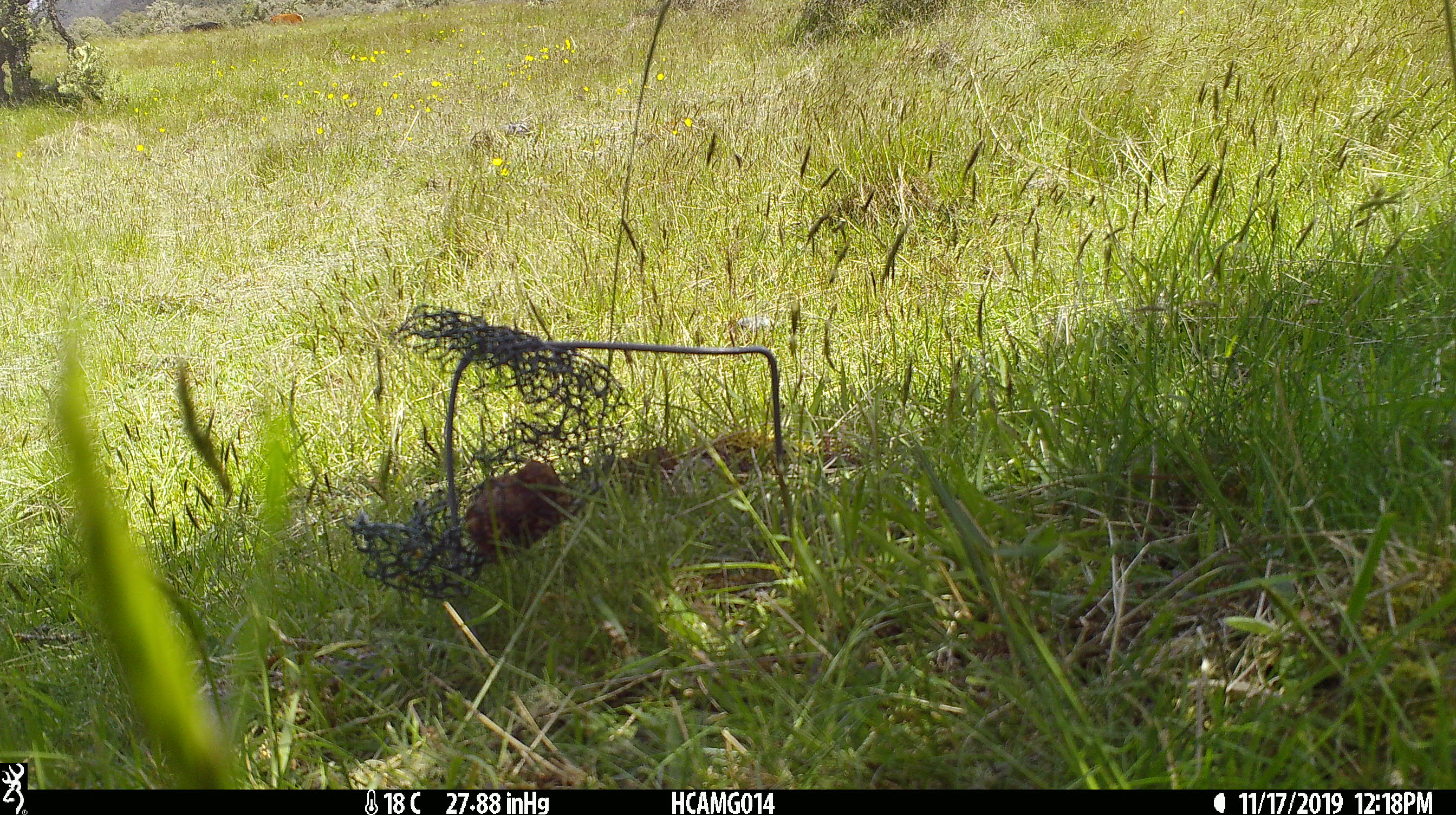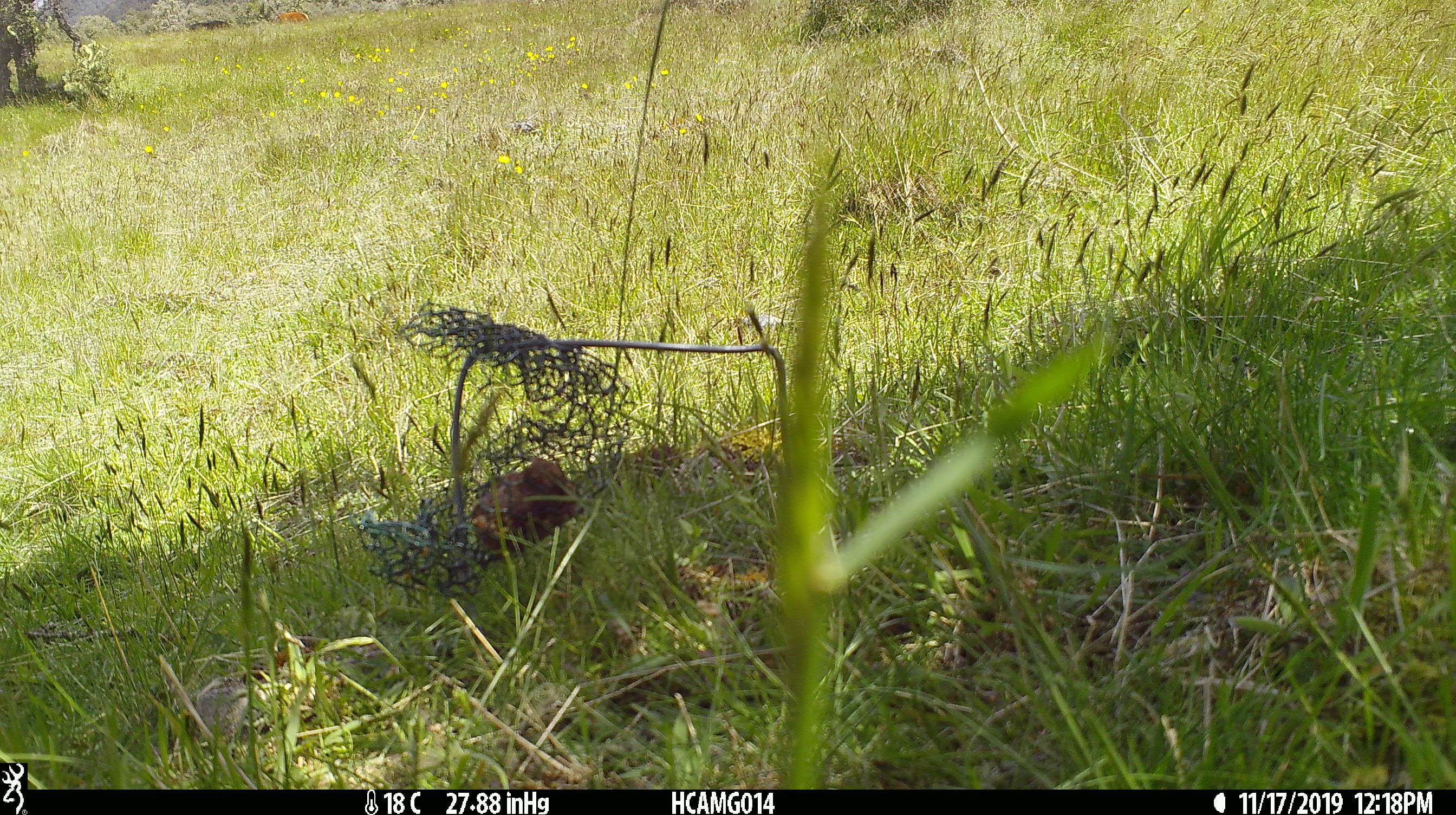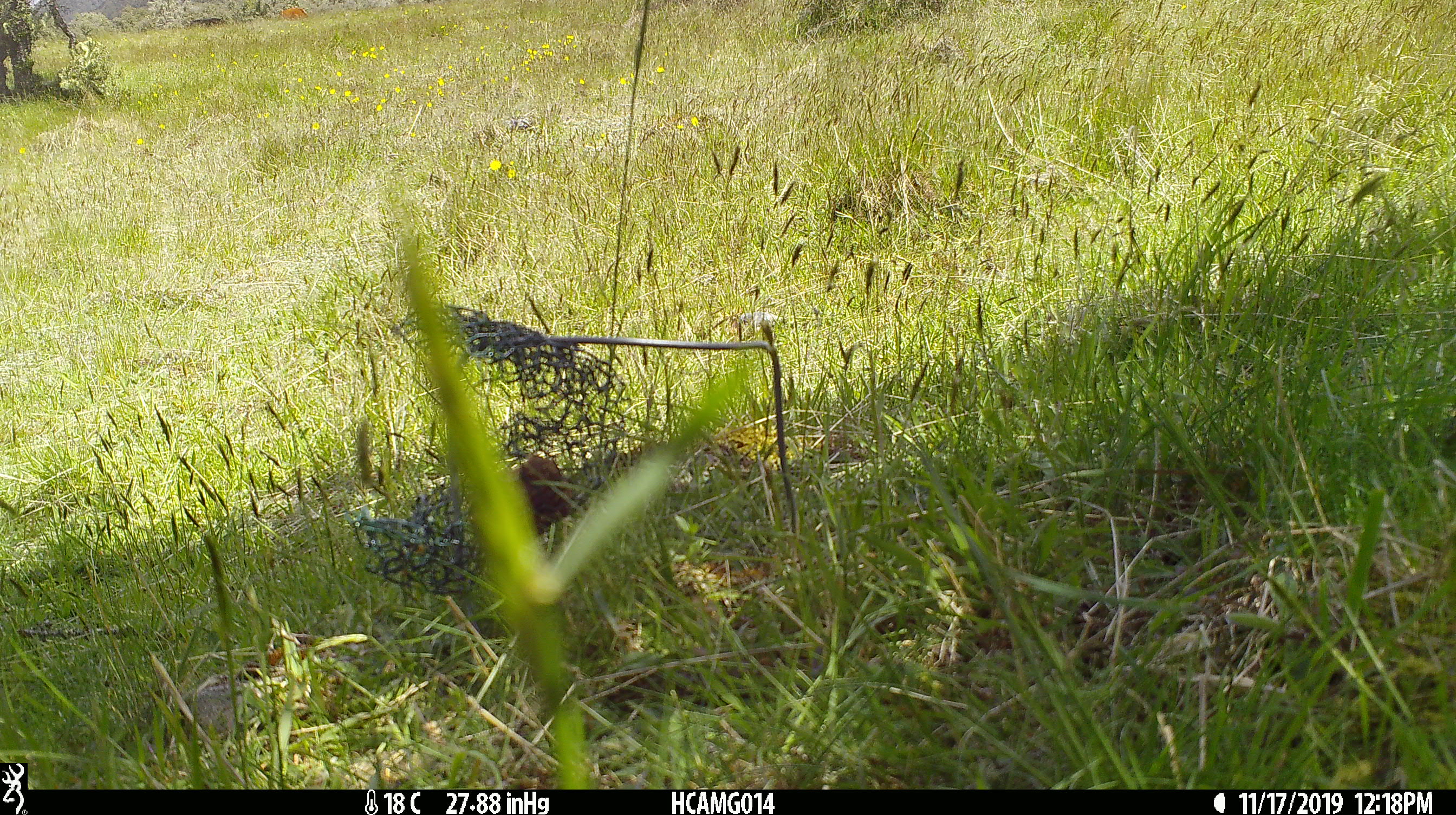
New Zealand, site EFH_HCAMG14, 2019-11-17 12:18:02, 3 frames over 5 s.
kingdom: Animalia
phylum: Chordata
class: Mammalia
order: Artiodactyla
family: Bovidae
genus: Bos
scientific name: Bos taurus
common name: domestic cow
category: cow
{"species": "cow (domestic cow) (Bos taurus)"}